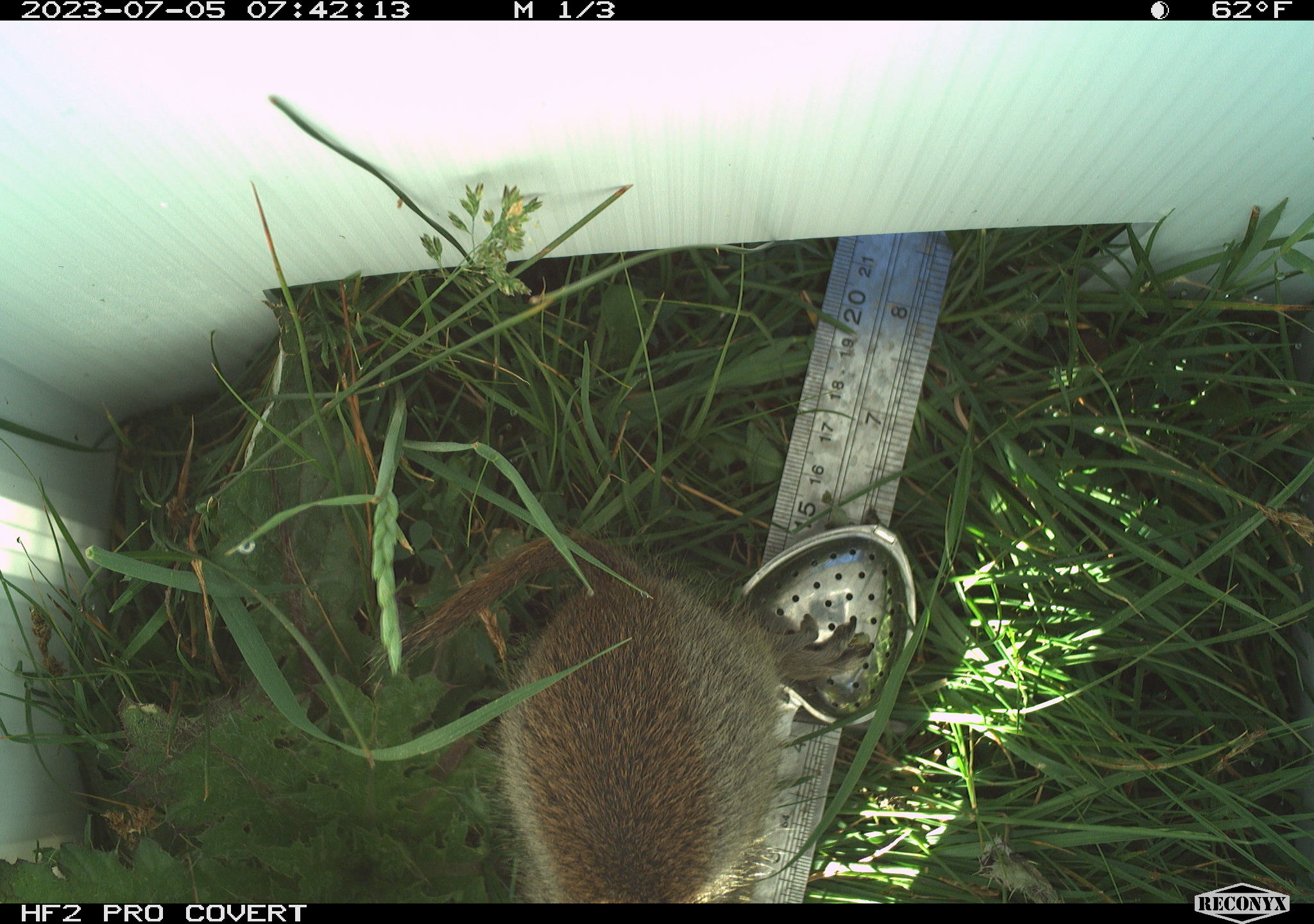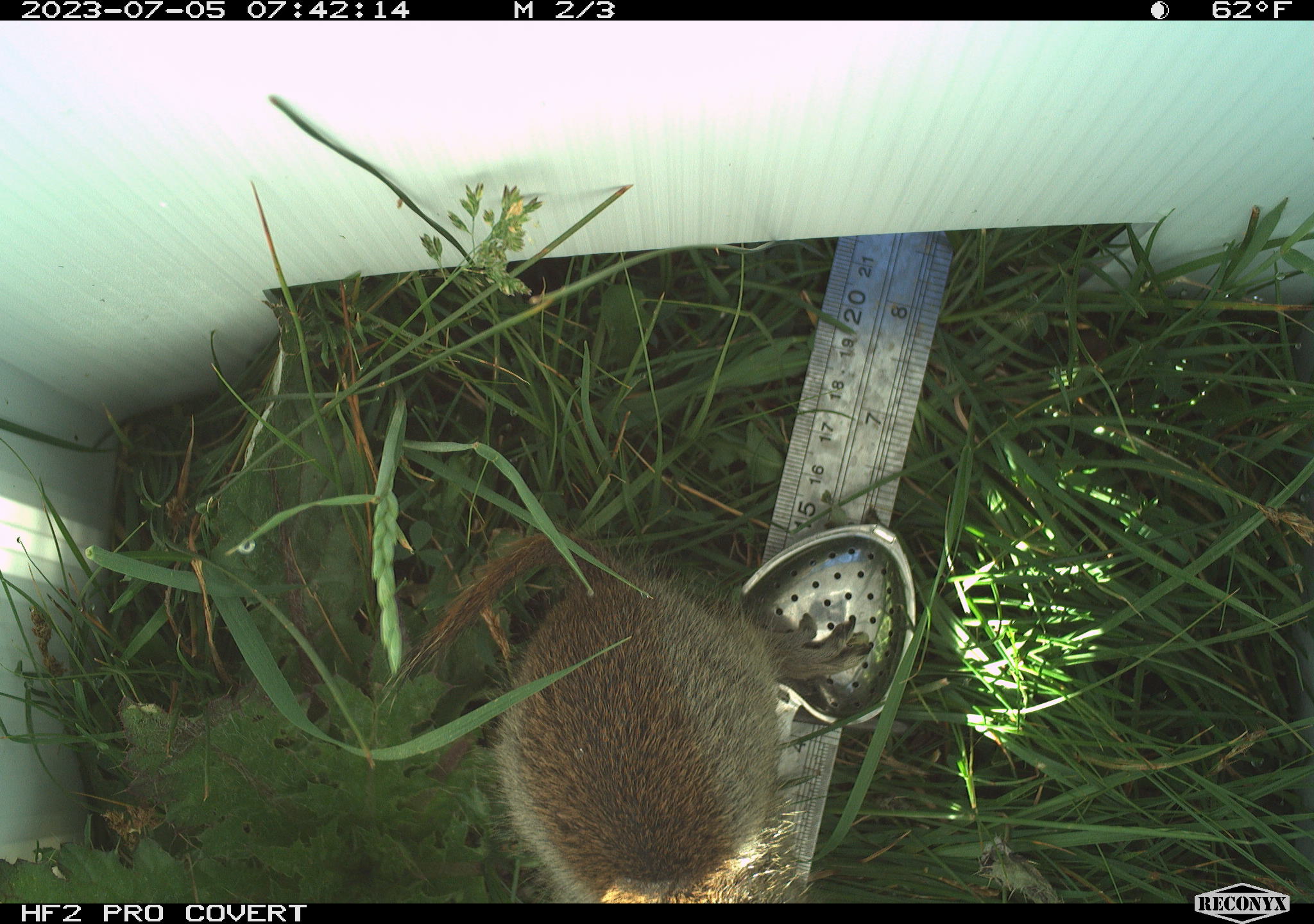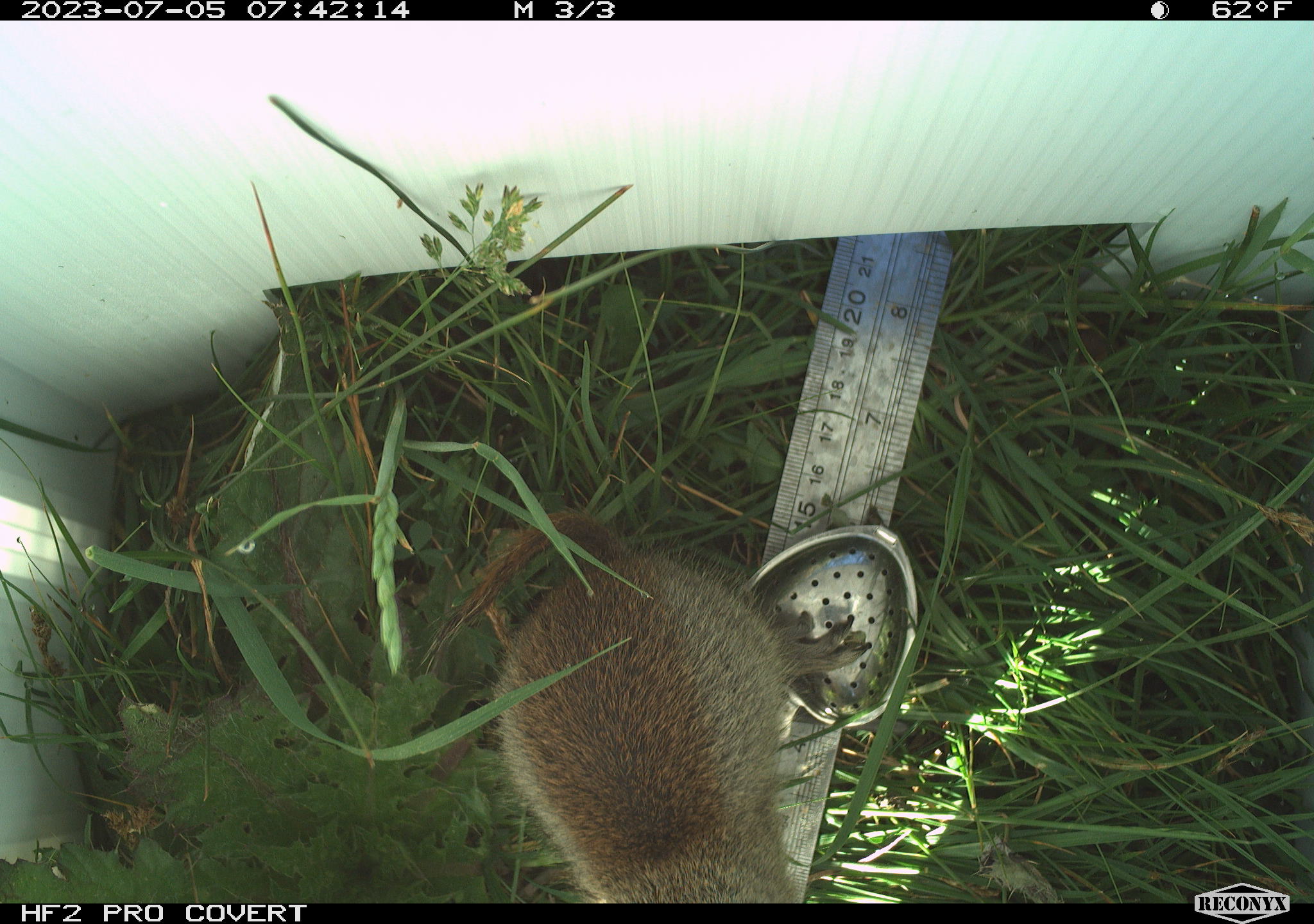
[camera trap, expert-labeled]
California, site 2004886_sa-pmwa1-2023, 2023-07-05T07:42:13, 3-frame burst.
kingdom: Animalia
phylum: Chordata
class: Mammalia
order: Rodentia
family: Sciuridae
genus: Urocitellus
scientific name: Urocitellus beldingi beldingi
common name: belding's ground squirrel